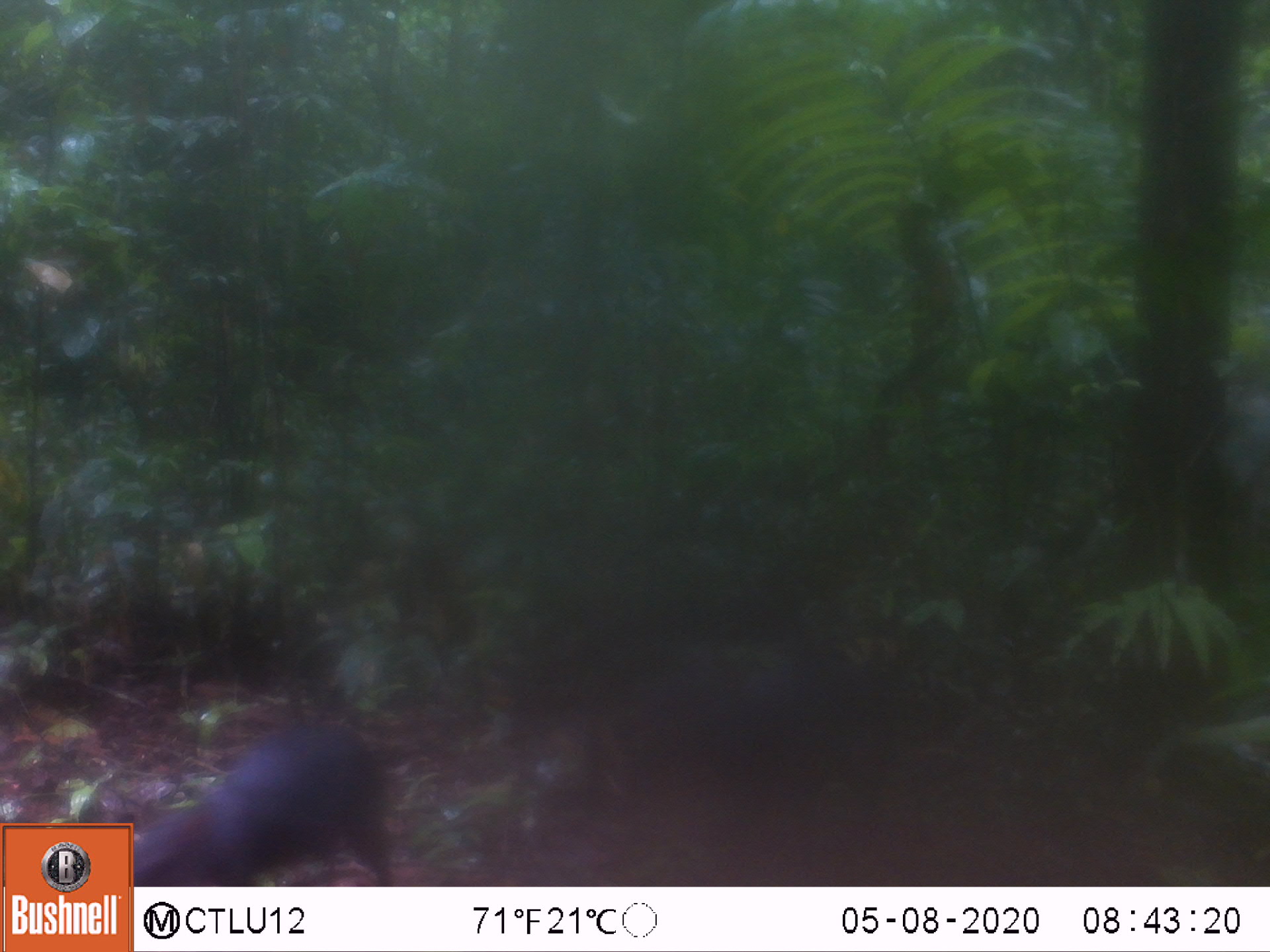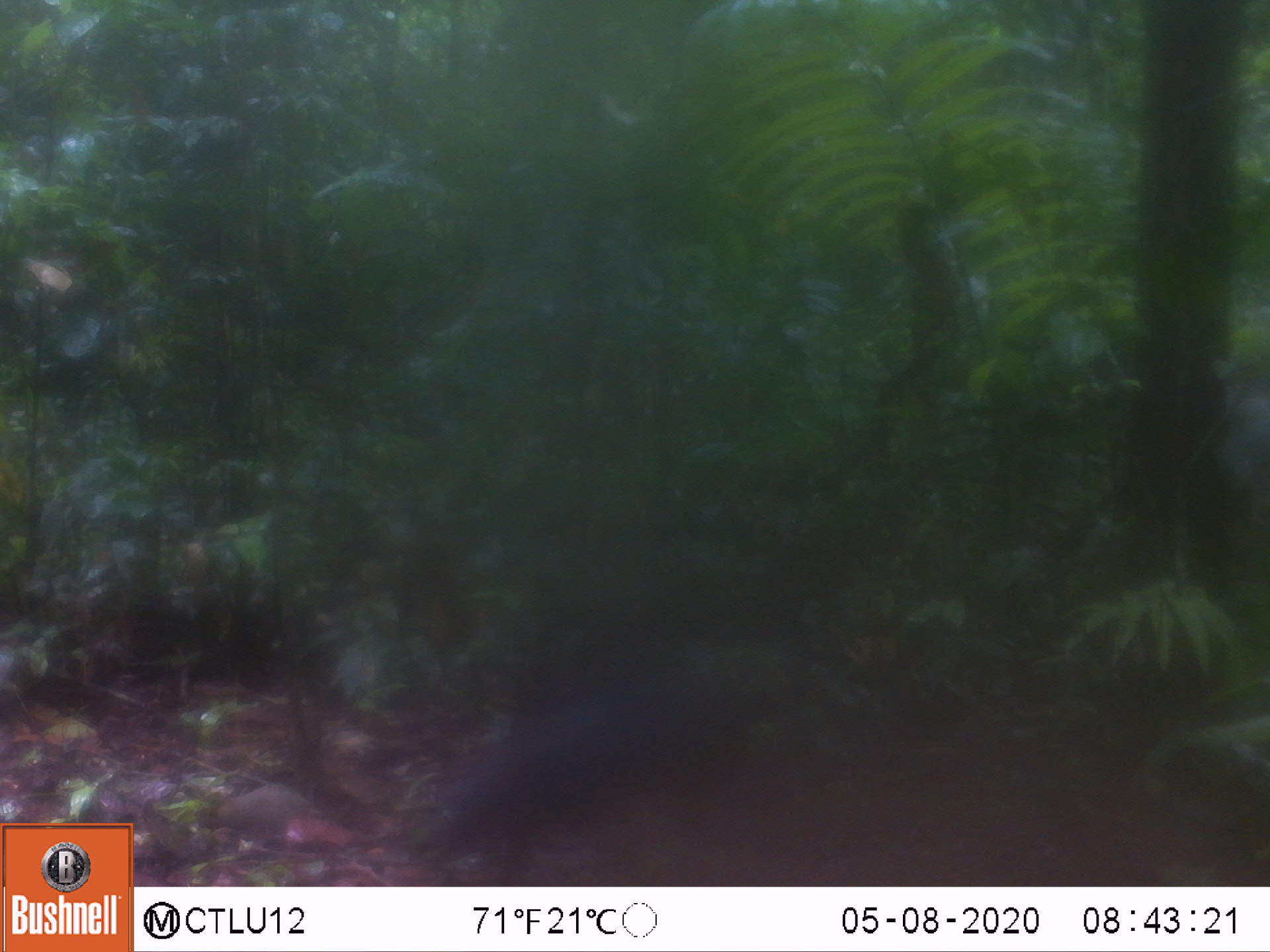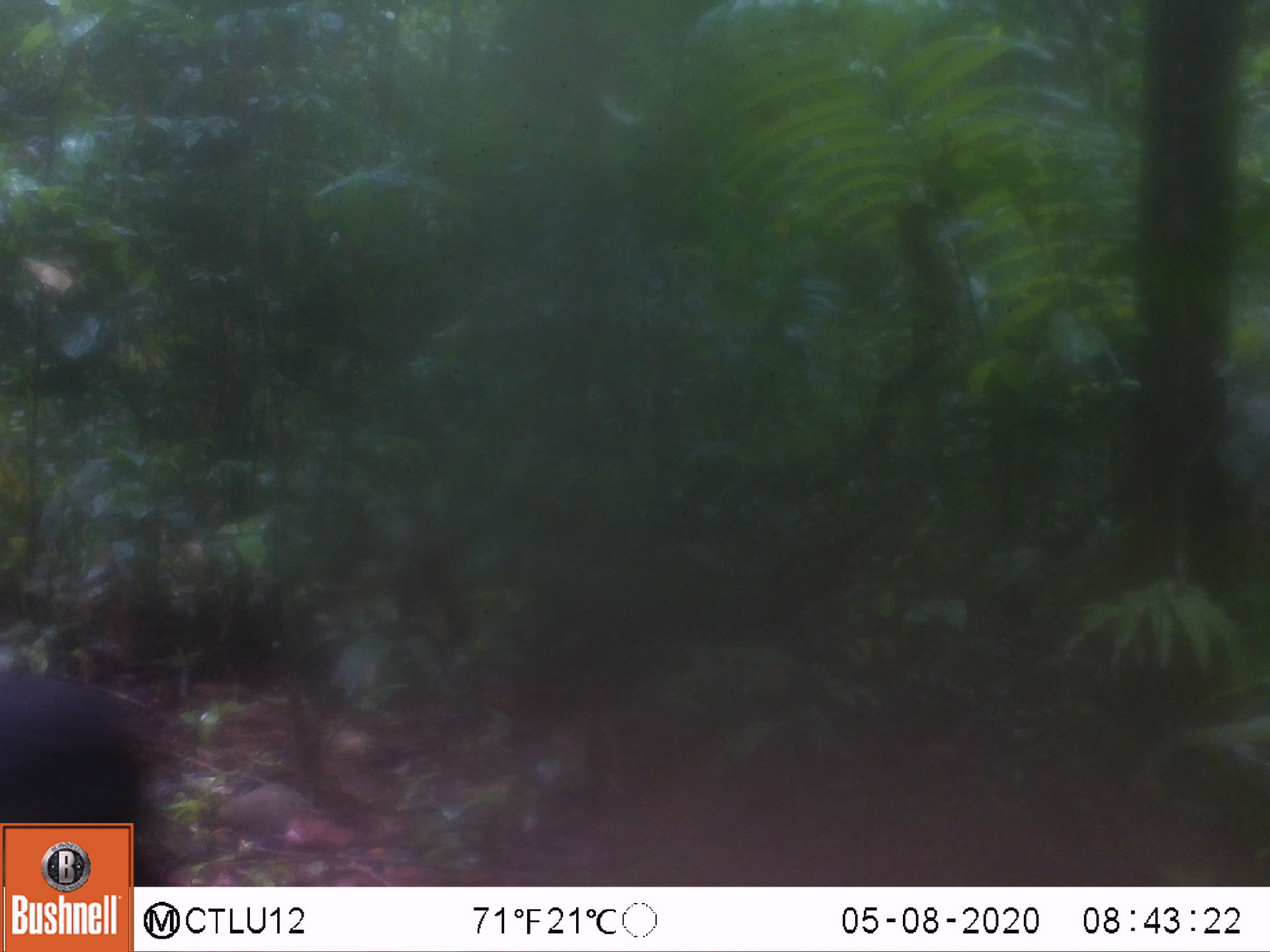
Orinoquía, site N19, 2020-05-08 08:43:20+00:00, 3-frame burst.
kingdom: Animalia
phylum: Chordata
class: Mammalia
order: Rodentia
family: Dasyproctidae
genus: Dasyprocta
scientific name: Dasyprocta fuliginosa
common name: black agouti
Black agouti (Dasyprocta fuliginosa).